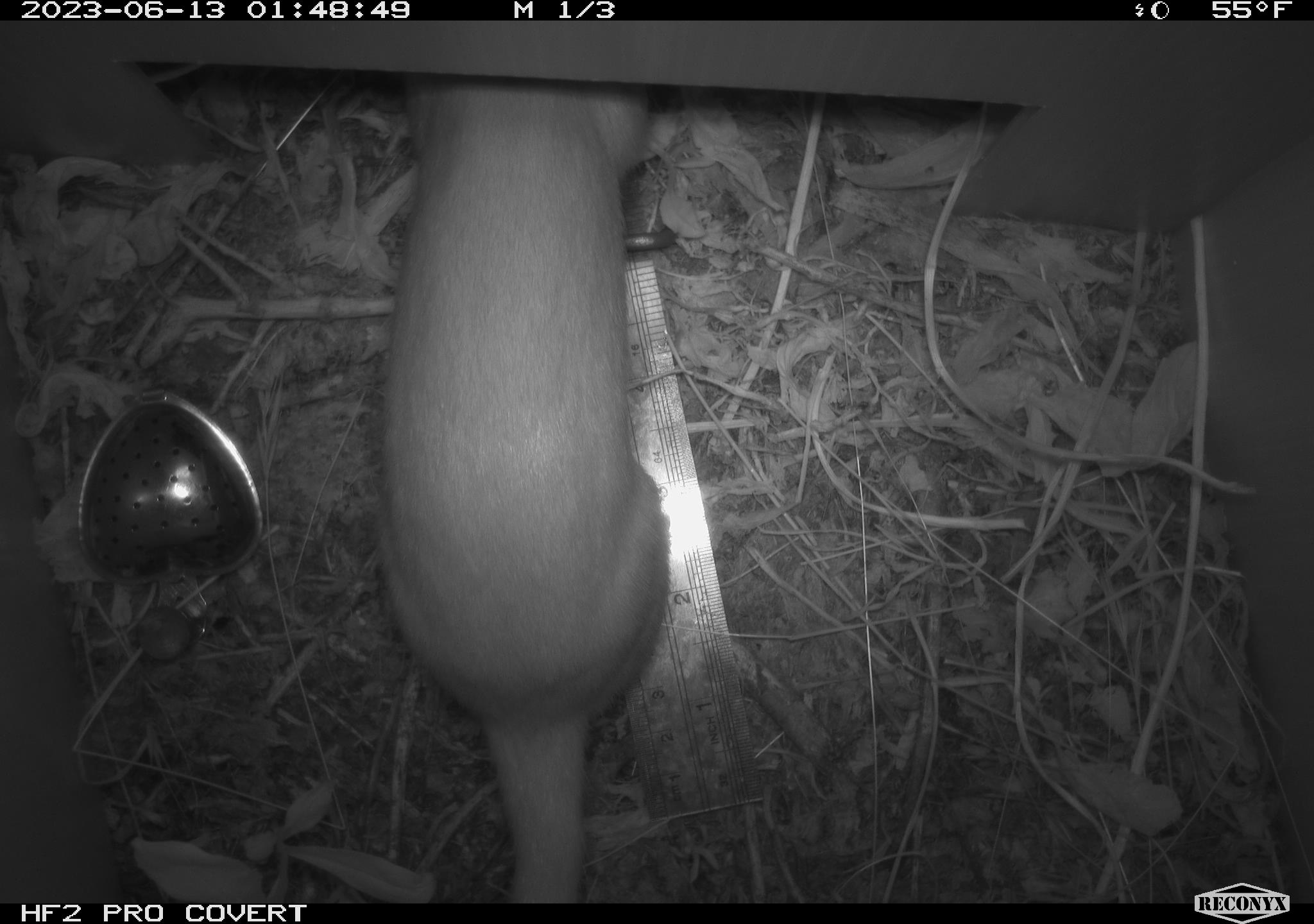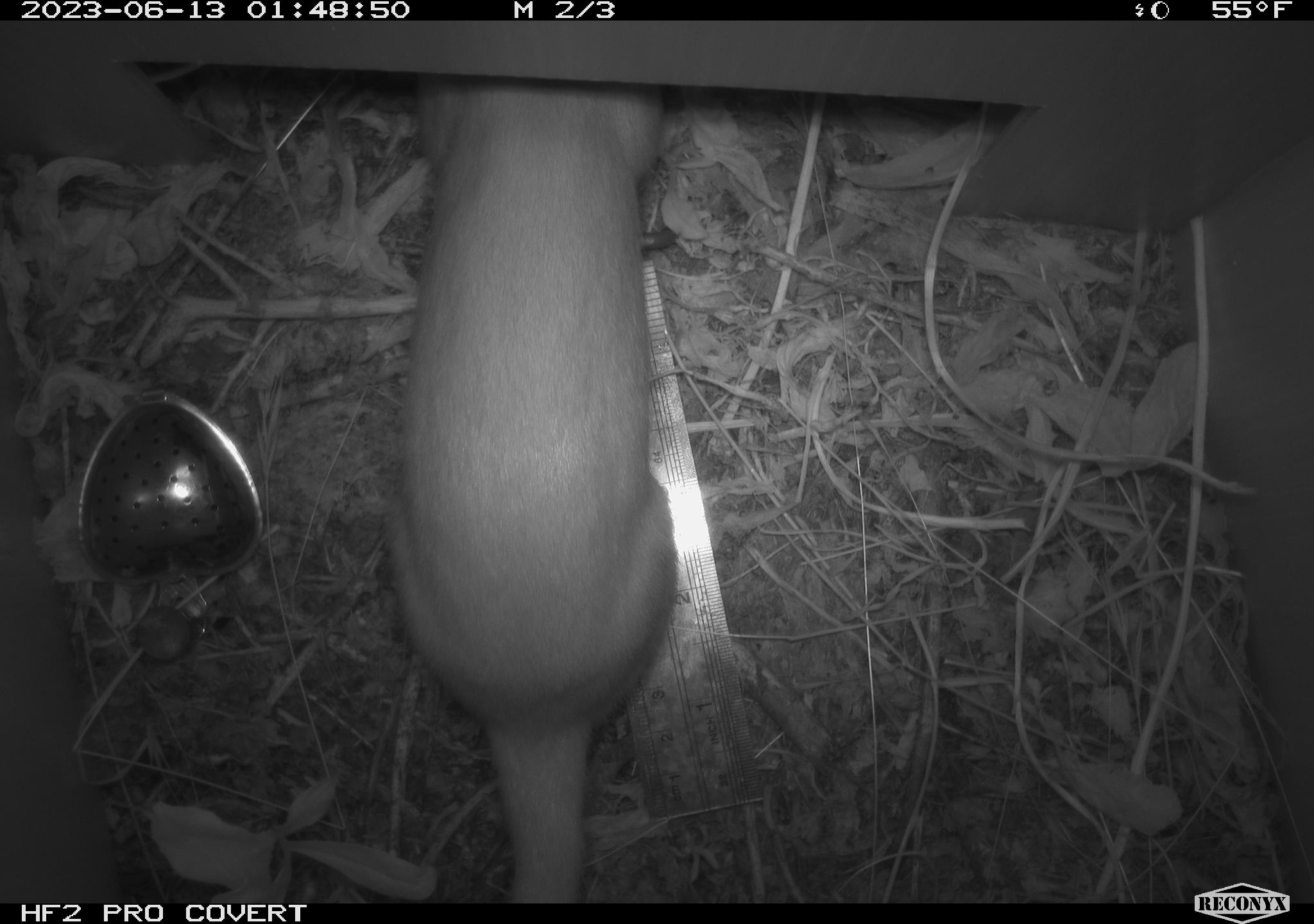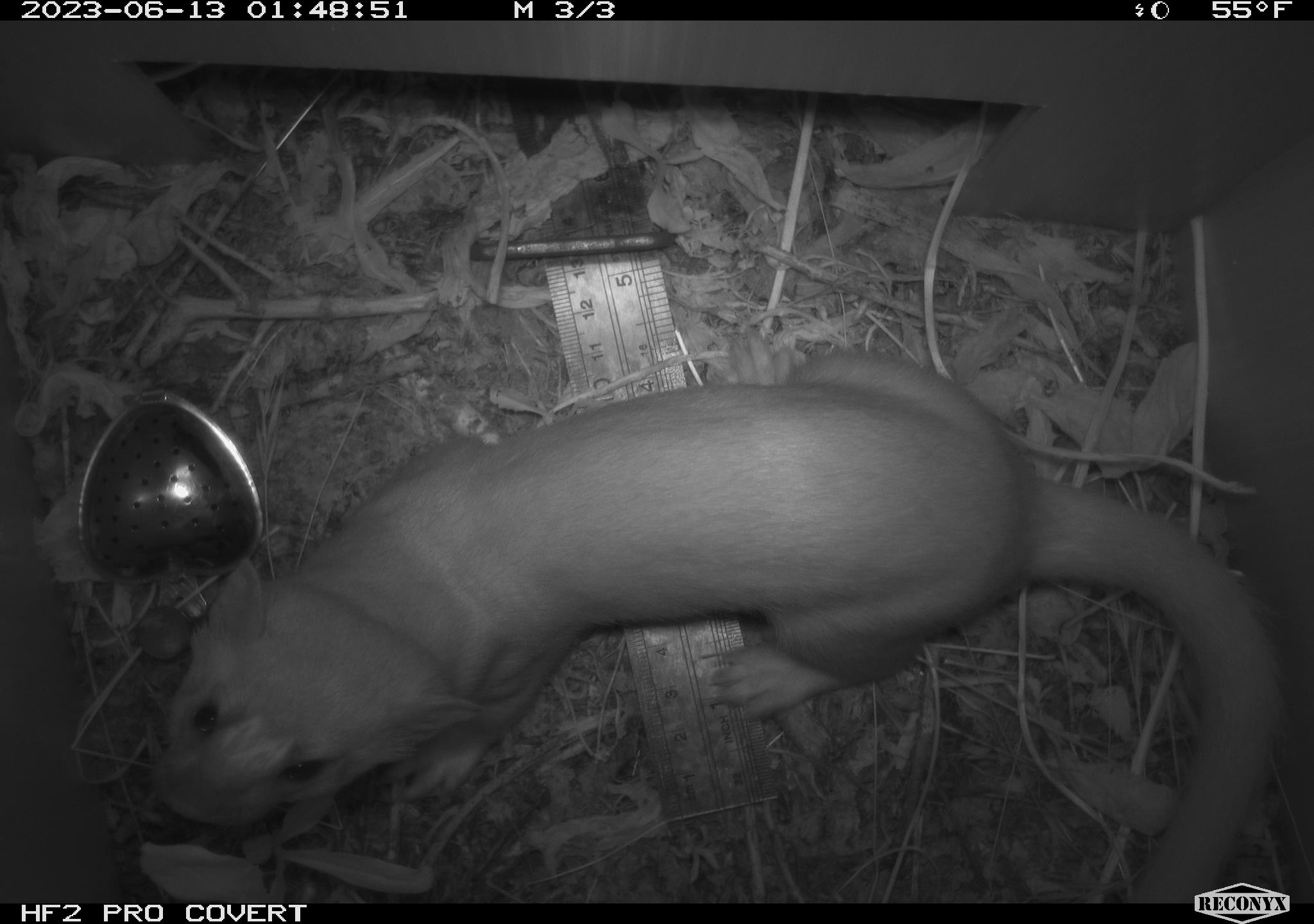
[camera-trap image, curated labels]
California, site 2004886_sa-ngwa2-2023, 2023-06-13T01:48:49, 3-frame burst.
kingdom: Animalia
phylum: Chordata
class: Mammalia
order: Carnivora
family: Mustelidae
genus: Neogale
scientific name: Neogale frenata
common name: long-tailed weasel